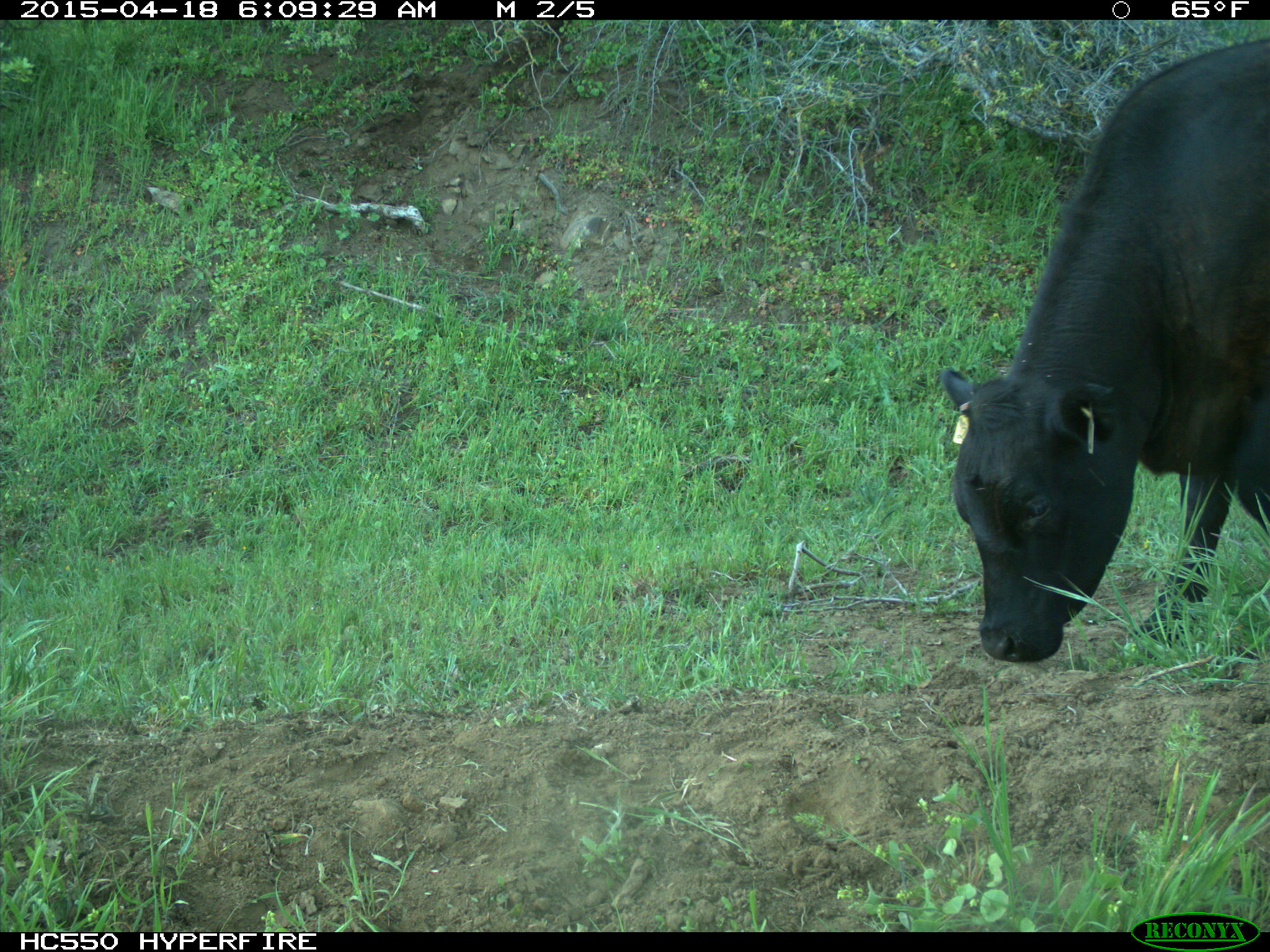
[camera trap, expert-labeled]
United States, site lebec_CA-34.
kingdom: Animalia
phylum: Chordata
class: Mammalia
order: Artiodactyla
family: Bovidae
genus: Bos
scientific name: Bos taurus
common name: domestic cow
Bos taurus (domestic cow).